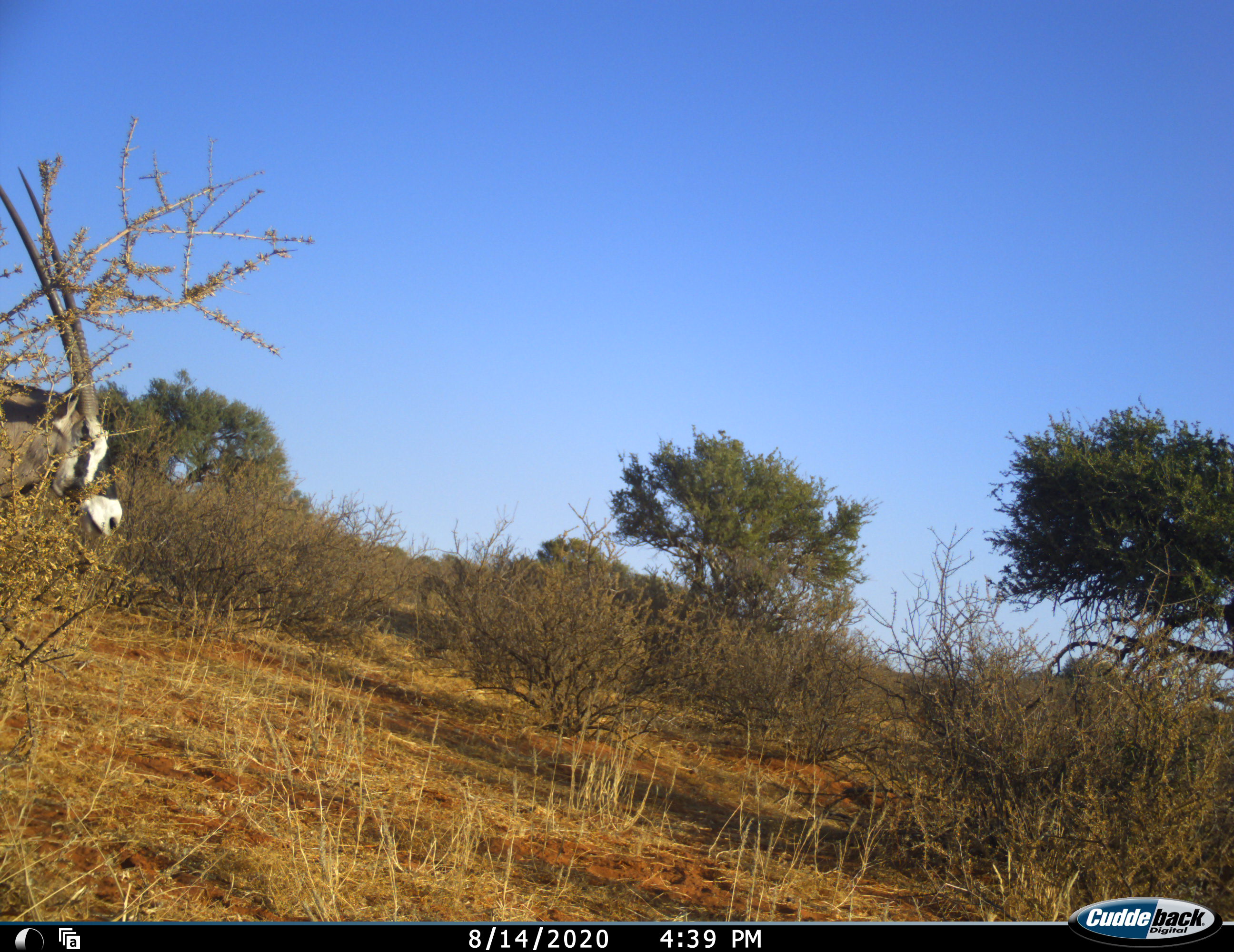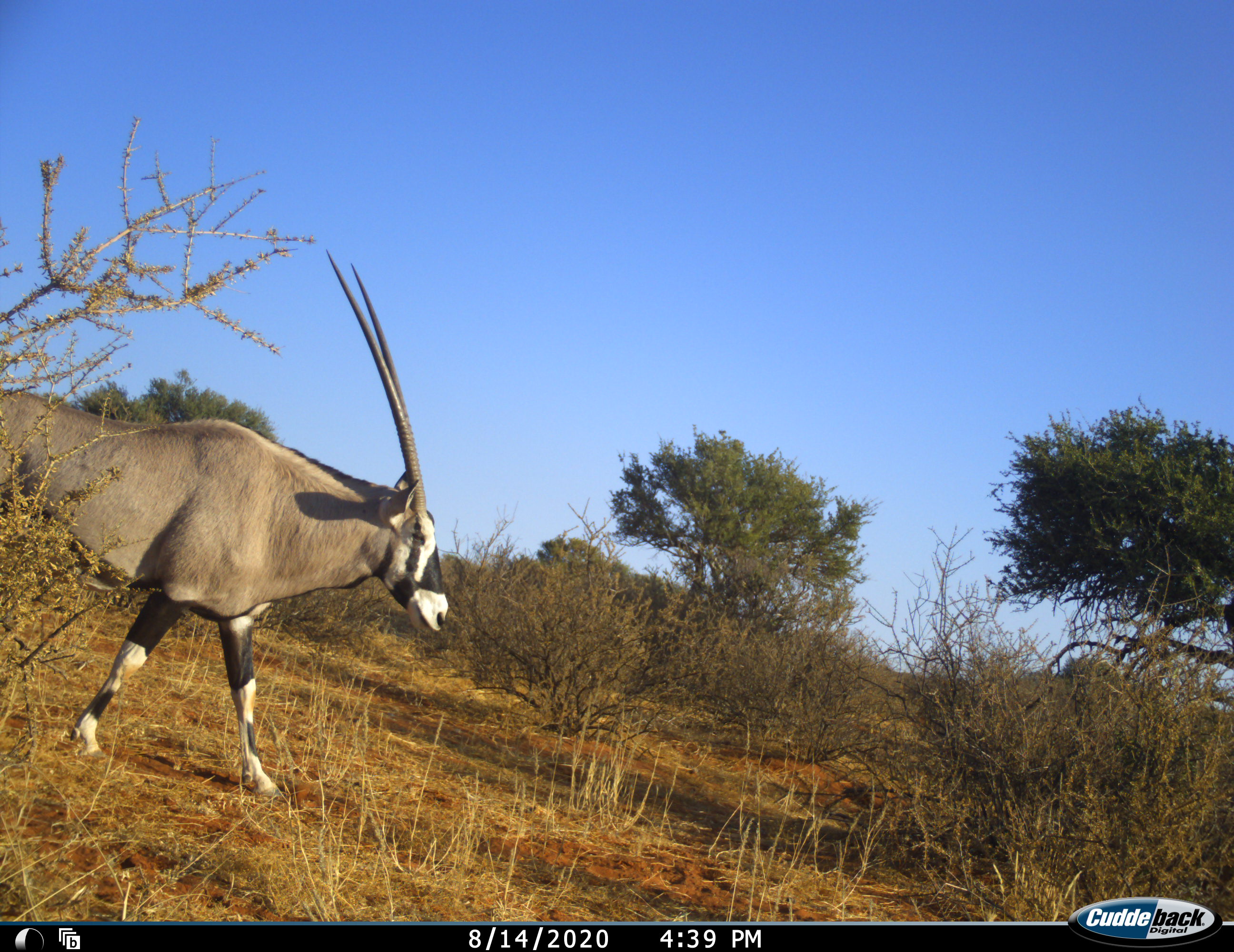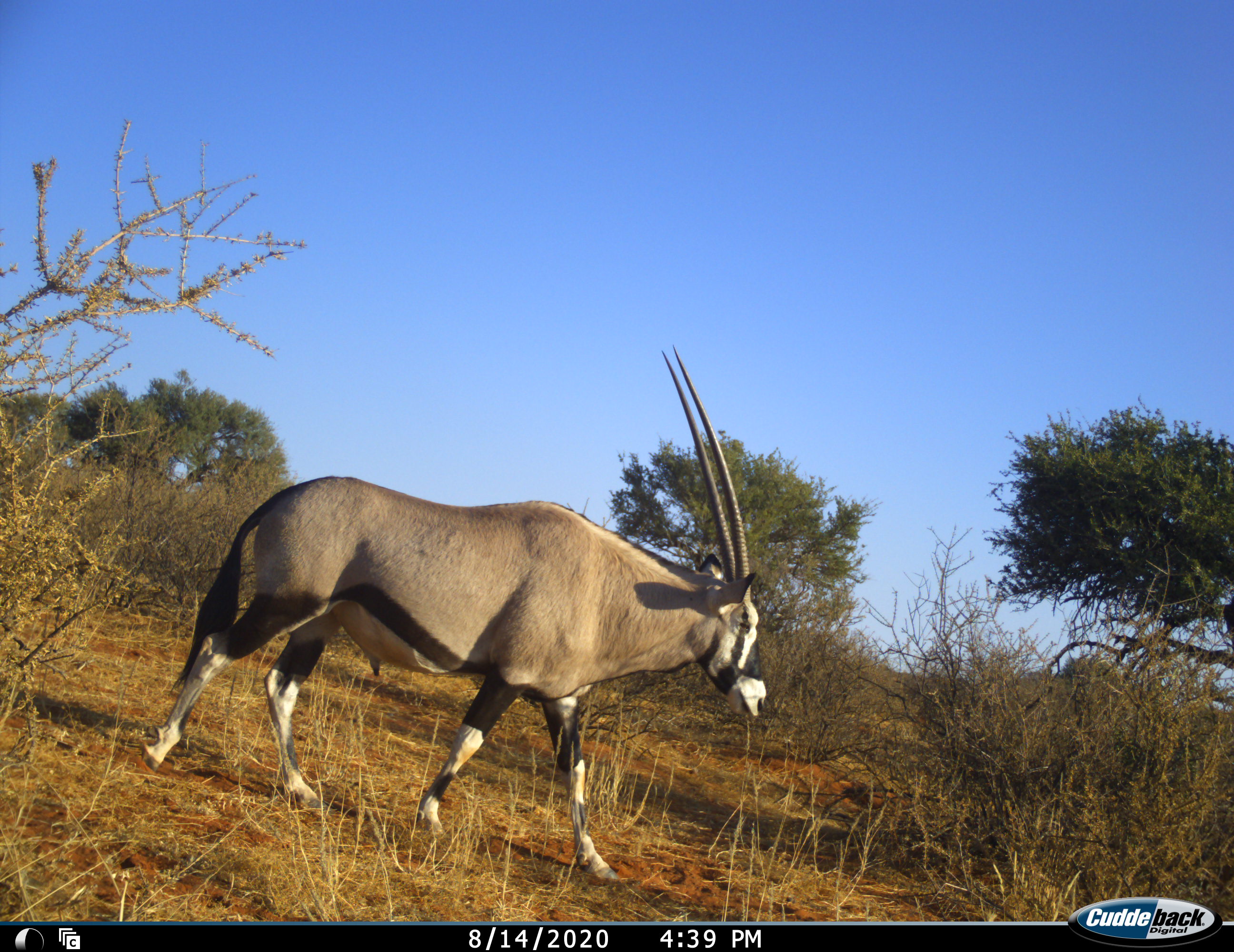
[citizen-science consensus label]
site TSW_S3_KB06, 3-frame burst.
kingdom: Animalia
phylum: Chordata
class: Mammalia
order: Artiodactyla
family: Bovidae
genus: Oryx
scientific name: Oryx gazella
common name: gemsbok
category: oryx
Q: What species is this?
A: Oryx (gemsbok) (Oryx gazella).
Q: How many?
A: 1.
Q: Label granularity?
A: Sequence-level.